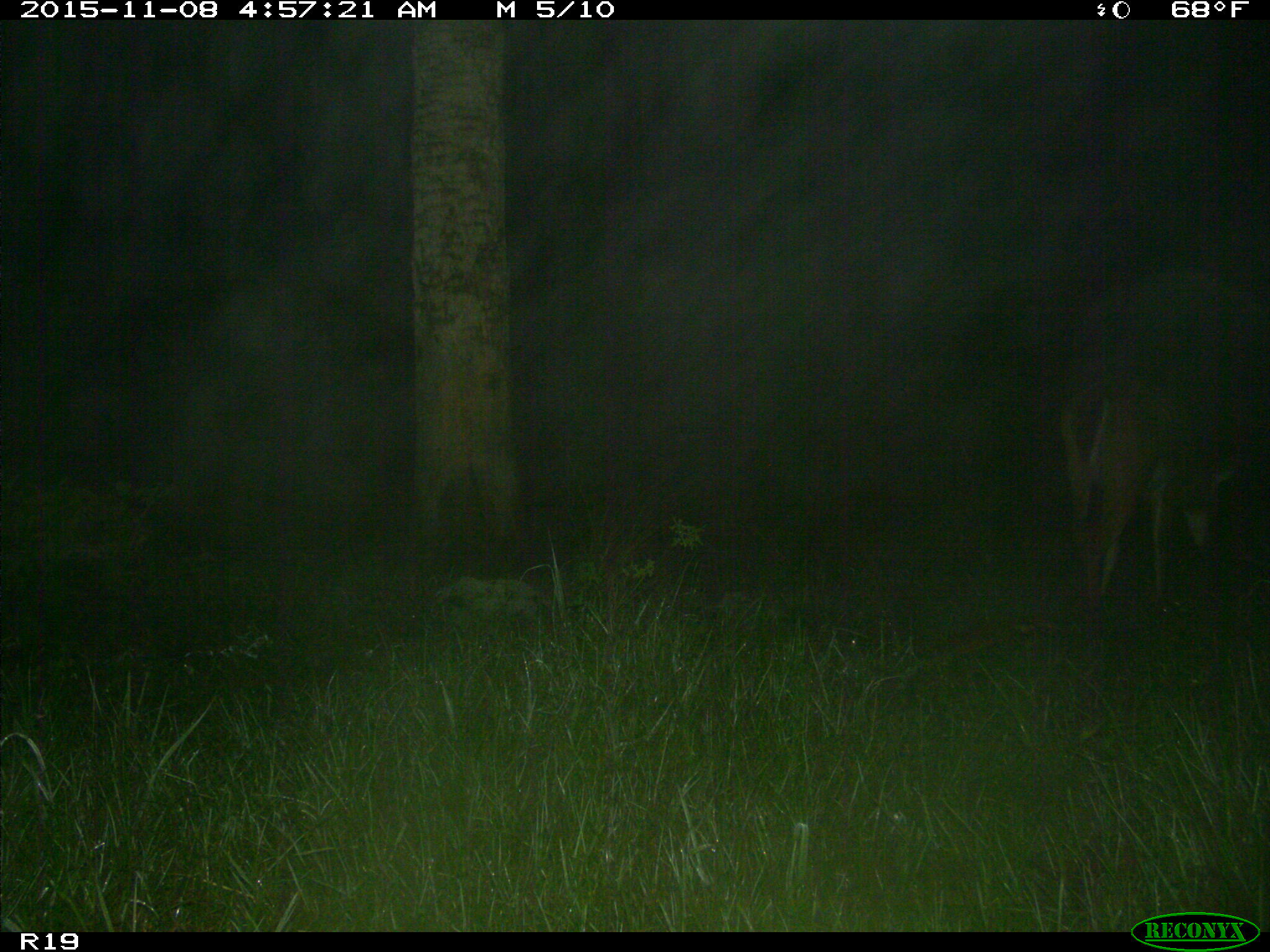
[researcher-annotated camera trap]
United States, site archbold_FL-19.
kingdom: Animalia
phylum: Chordata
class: Mammalia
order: Artiodactyla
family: Cervidae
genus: Odocoileus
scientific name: Odocoileus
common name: deer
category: unidentified deer